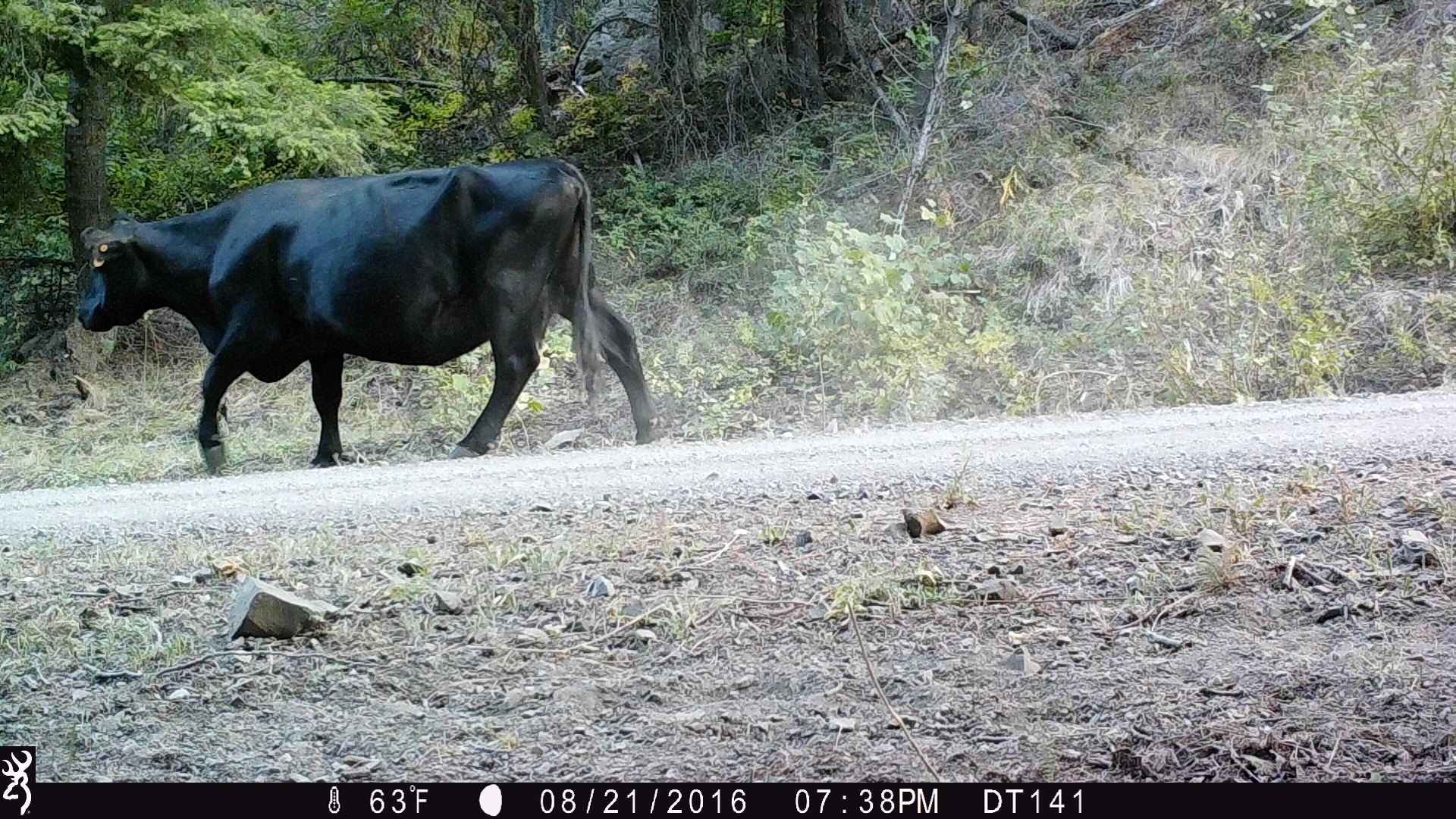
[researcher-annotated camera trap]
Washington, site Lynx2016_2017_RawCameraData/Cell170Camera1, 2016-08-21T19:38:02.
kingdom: Animalia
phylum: Chordata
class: Mammalia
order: Artiodactyla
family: Bovidae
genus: Bos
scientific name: Bos taurus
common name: domestic cattle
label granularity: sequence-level